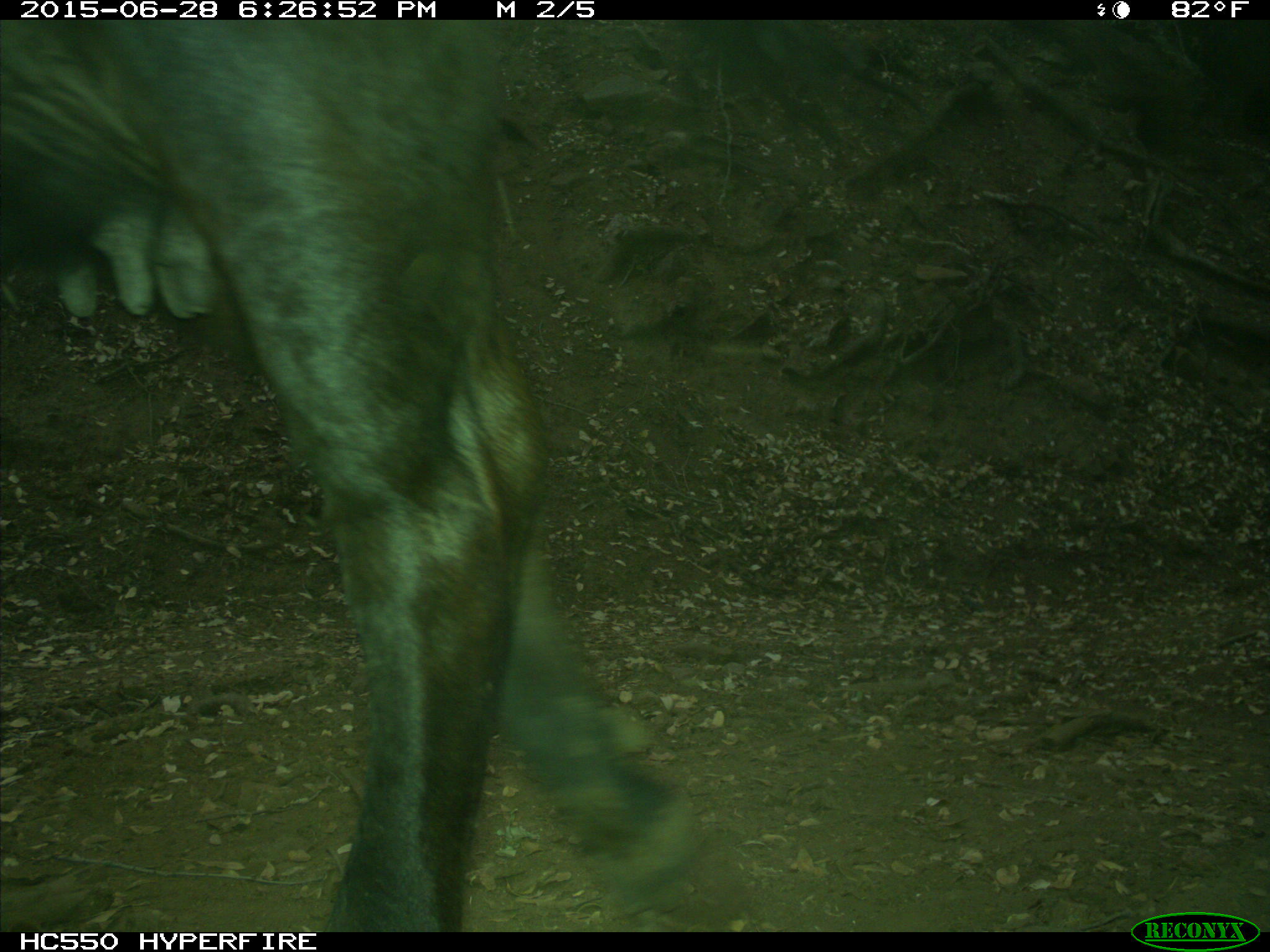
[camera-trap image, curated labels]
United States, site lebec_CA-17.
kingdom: Animalia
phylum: Chordata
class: Mammalia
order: Artiodactyla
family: Bovidae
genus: Bos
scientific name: Bos taurus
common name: domestic cow